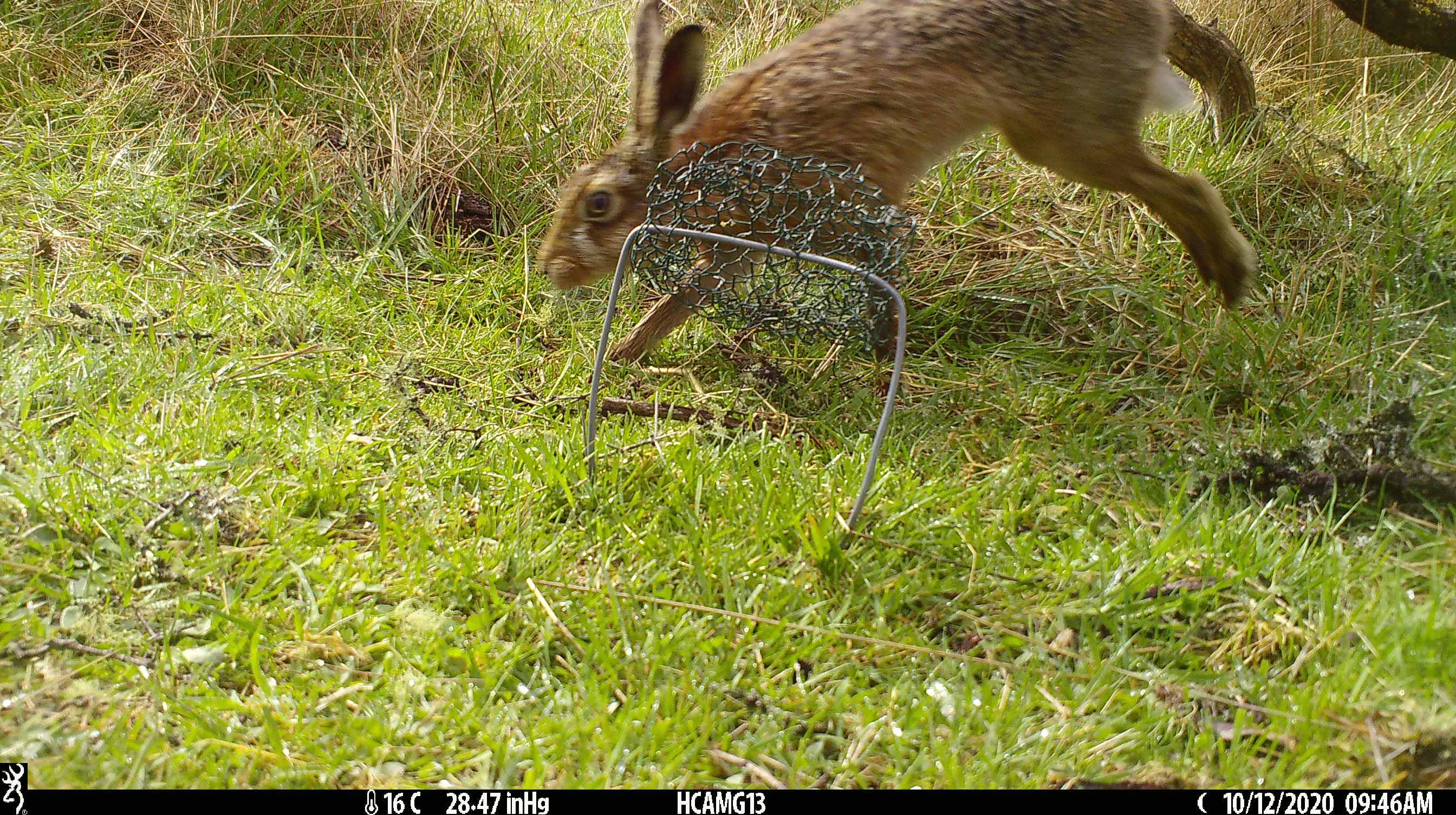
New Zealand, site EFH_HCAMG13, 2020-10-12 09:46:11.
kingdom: Animalia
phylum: Chordata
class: Mammalia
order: Lagomorpha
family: Leporidae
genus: Lepus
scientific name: Lepus europaeus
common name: brown hare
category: hare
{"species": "hare (brown hare) (Lepus europaeus)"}